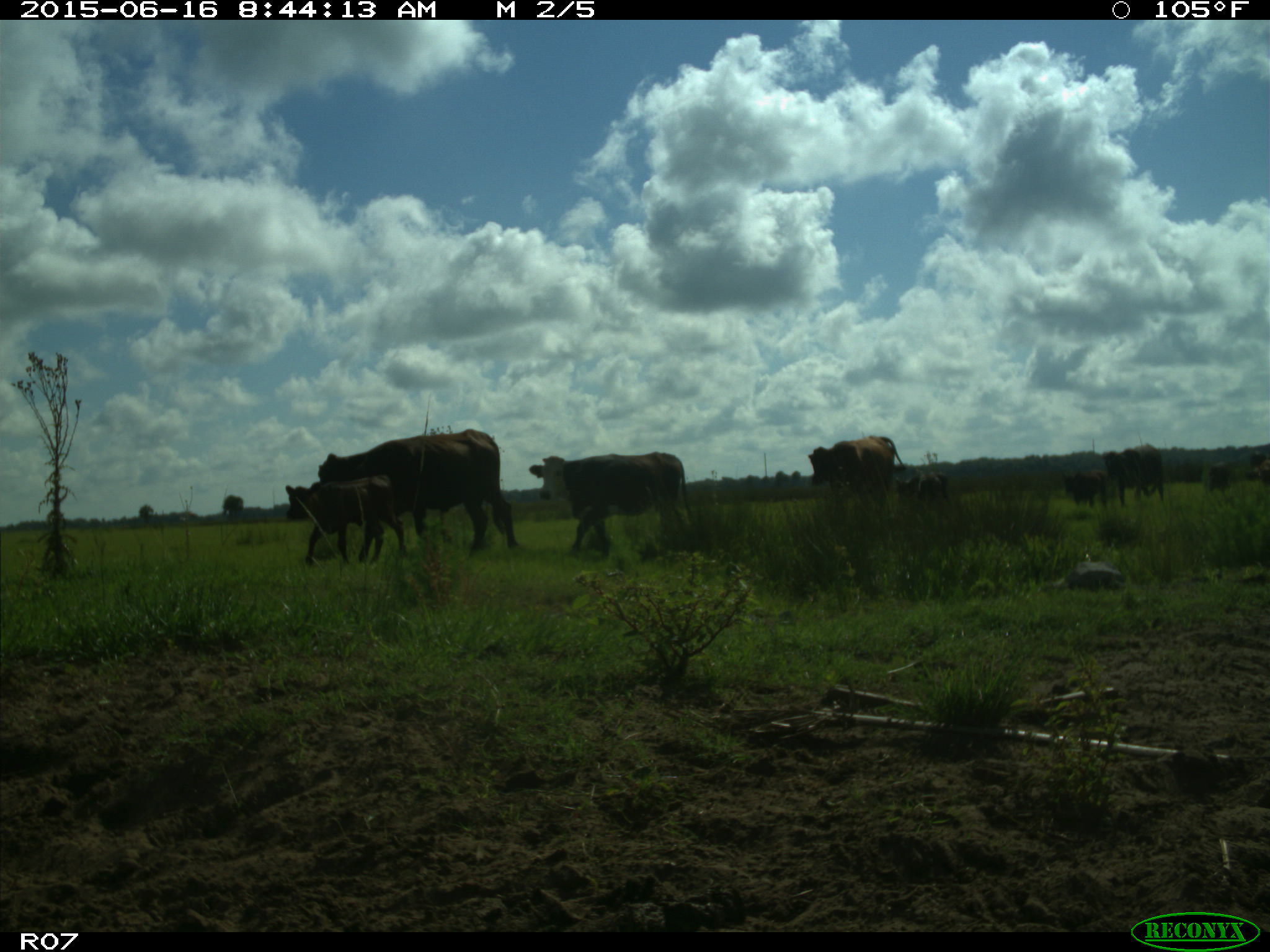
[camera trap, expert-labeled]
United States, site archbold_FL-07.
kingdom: Animalia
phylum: Chordata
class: Mammalia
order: Artiodactyla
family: Bovidae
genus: Bos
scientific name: Bos taurus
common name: domestic cow